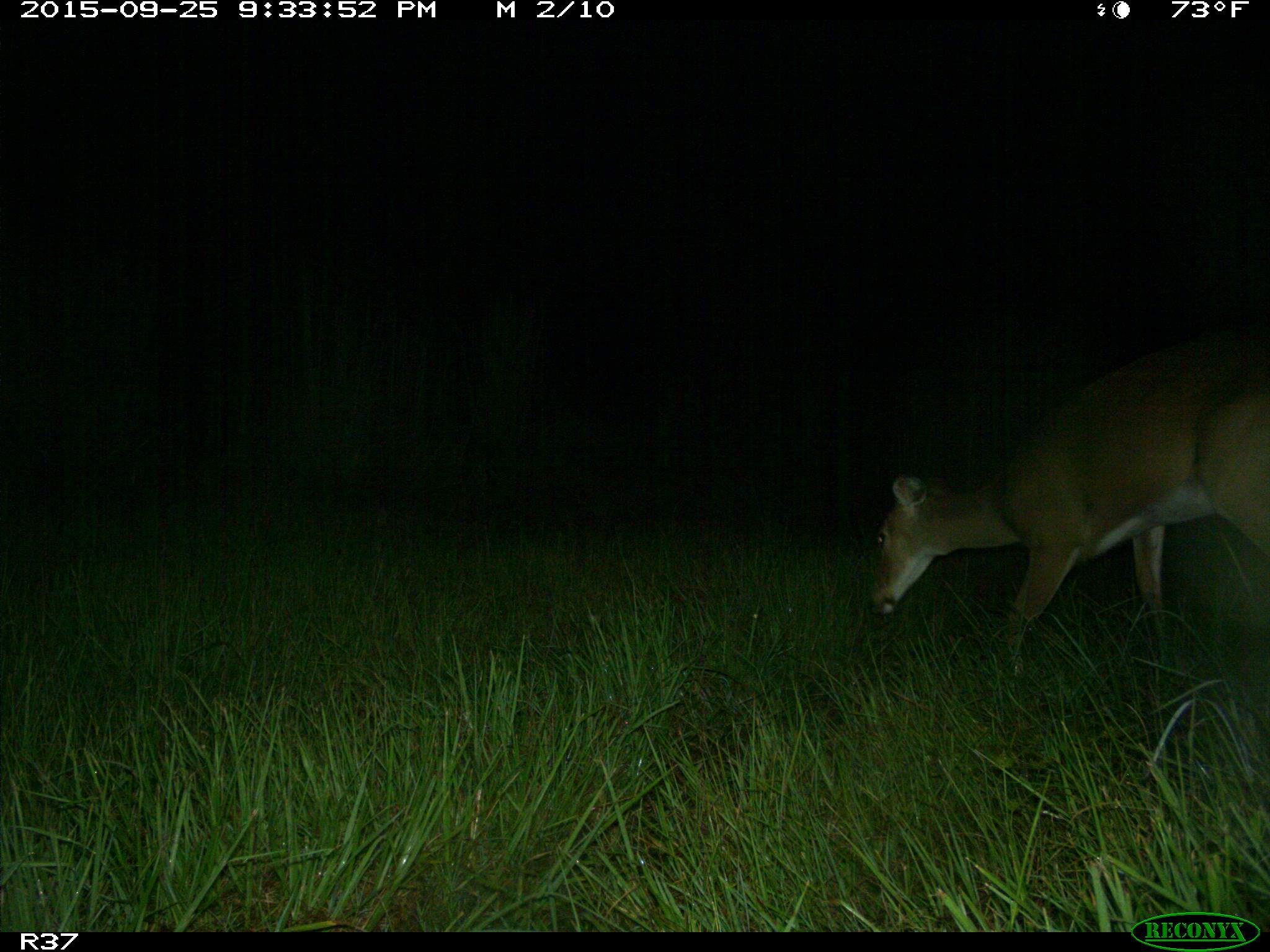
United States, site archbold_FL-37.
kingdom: Animalia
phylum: Chordata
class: Mammalia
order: Artiodactyla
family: Cervidae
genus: Odocoileus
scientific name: Odocoileus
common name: deer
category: unidentified deer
Unidentified deer (deer) (Odocoileus).